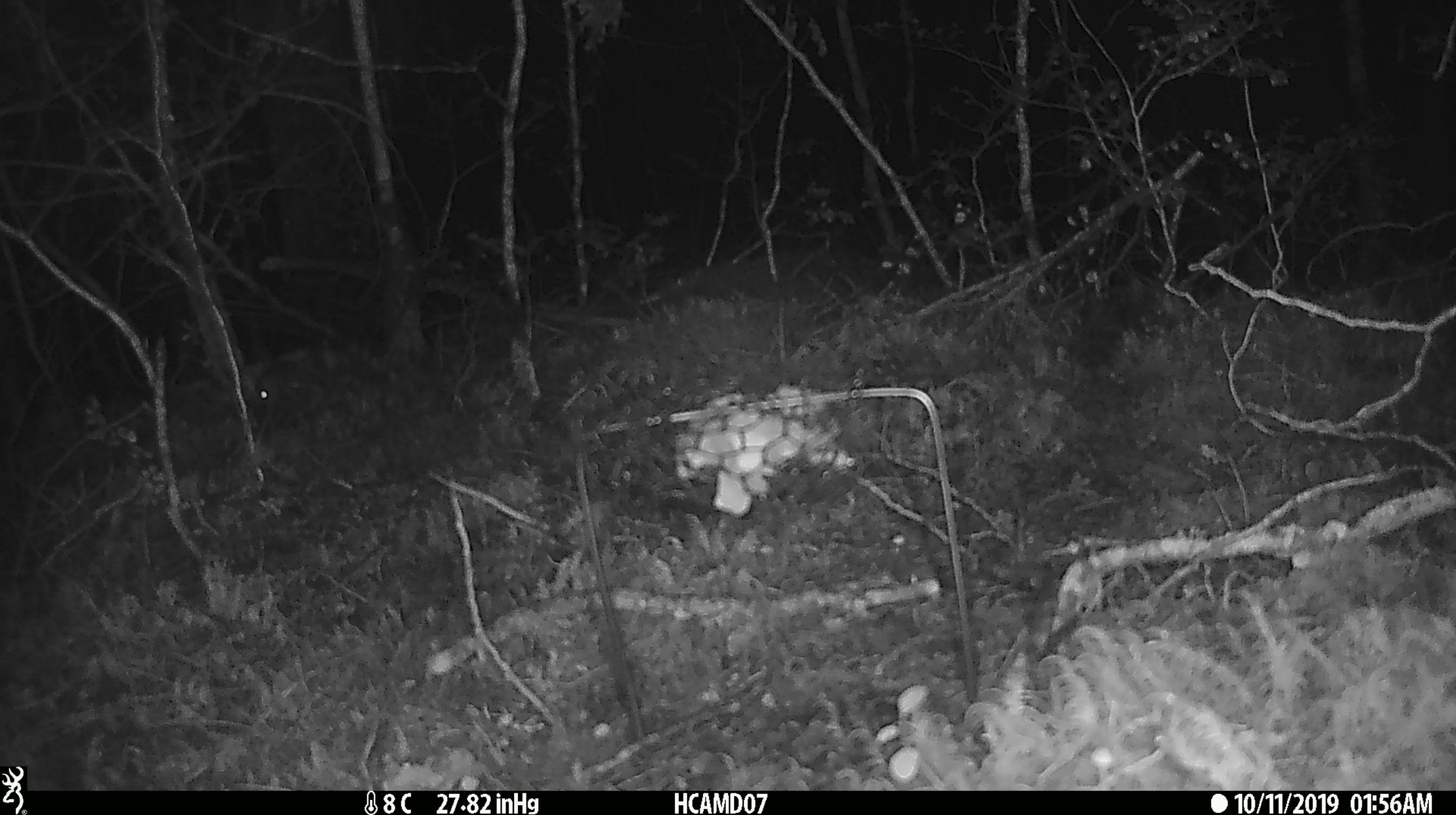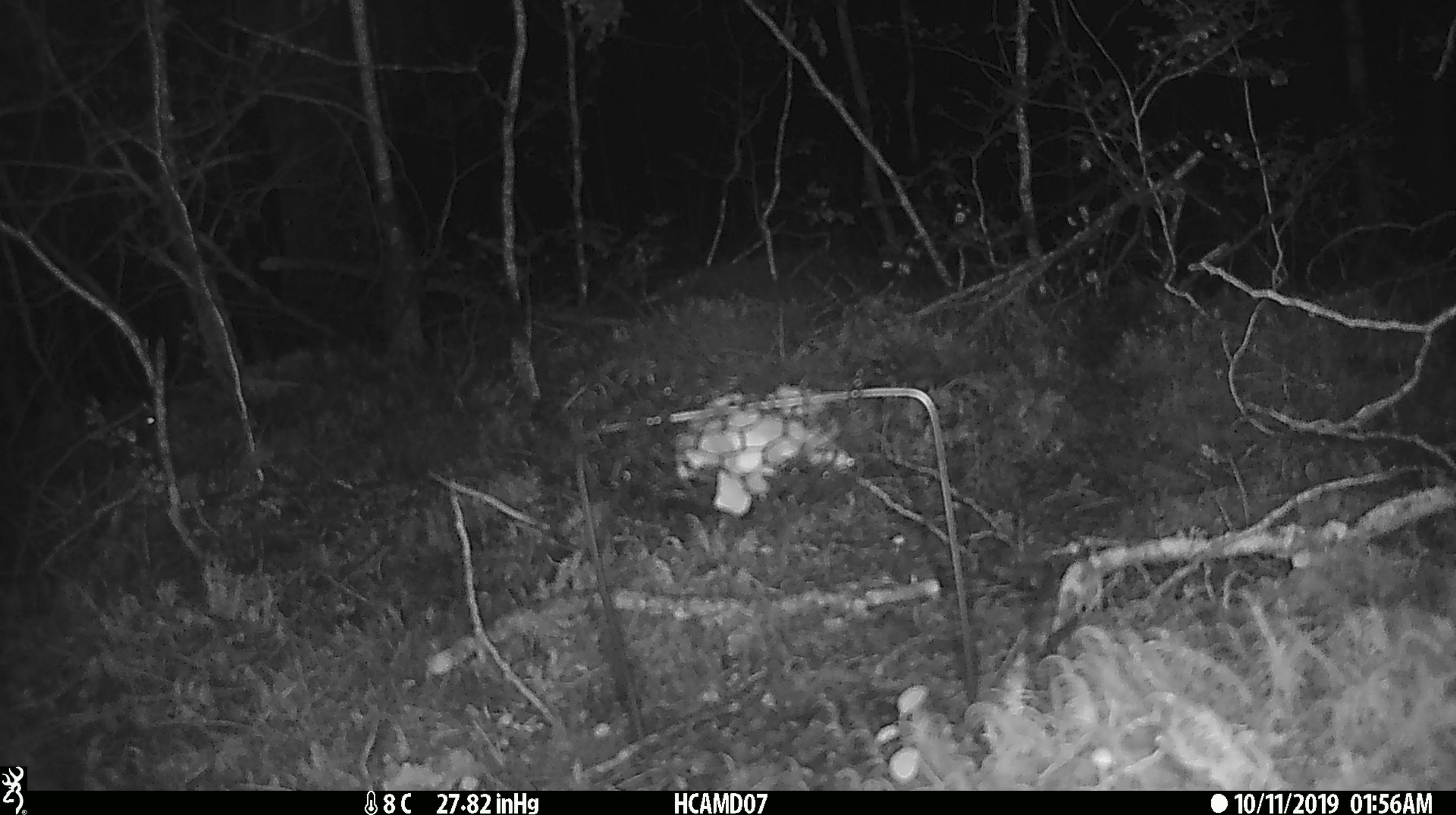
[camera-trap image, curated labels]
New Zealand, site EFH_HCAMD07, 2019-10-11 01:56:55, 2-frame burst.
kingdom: Animalia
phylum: Chordata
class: Mammalia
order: Rodentia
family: Muridae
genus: Mus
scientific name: Mus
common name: mouse